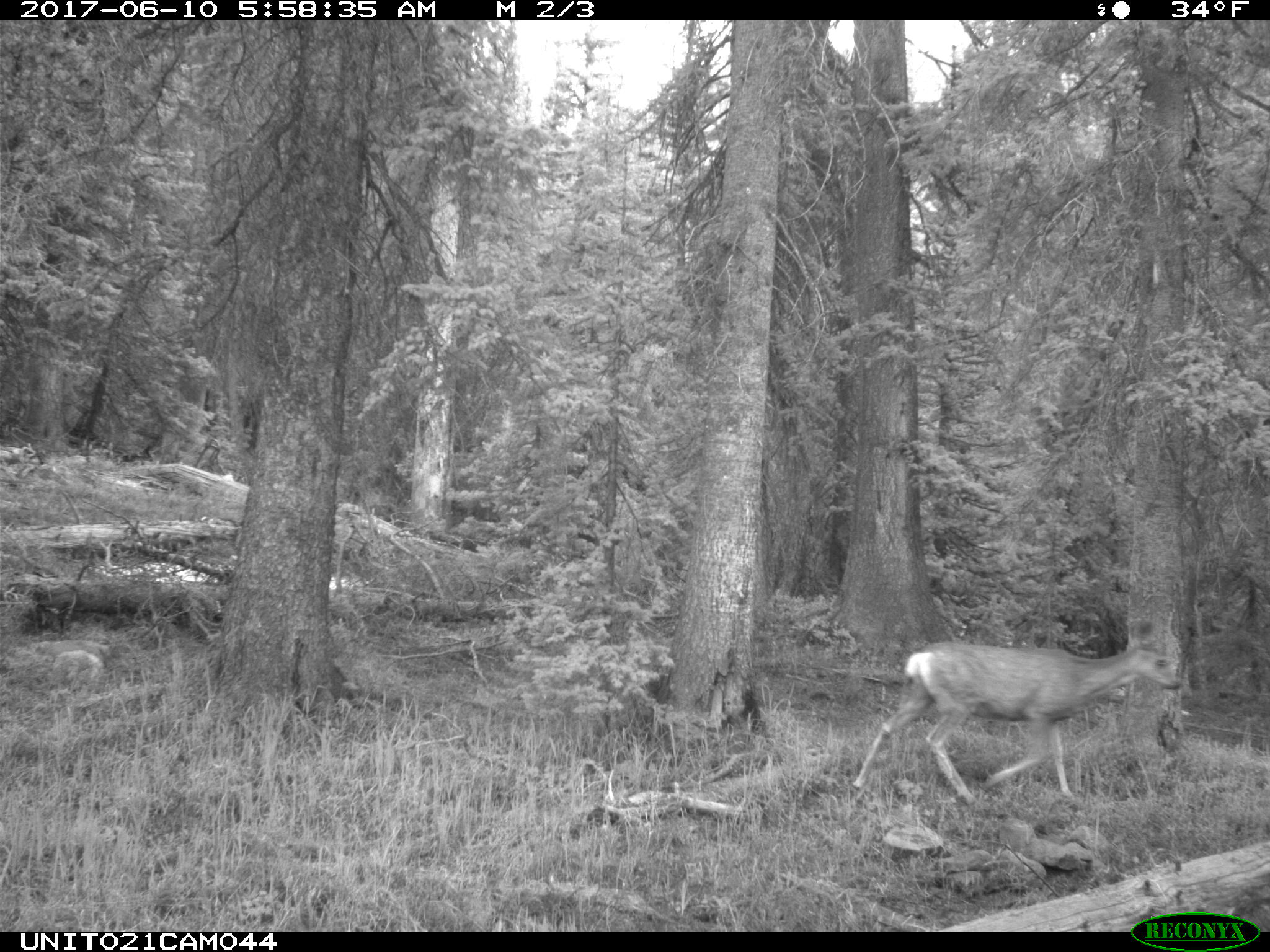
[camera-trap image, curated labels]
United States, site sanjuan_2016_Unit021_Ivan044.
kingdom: Animalia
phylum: Chordata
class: Mammalia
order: Artiodactyla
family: Cervidae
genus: Odocoileus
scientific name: Odocoileus hemionus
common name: mule deer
Odocoileus hemionus (mule deer).